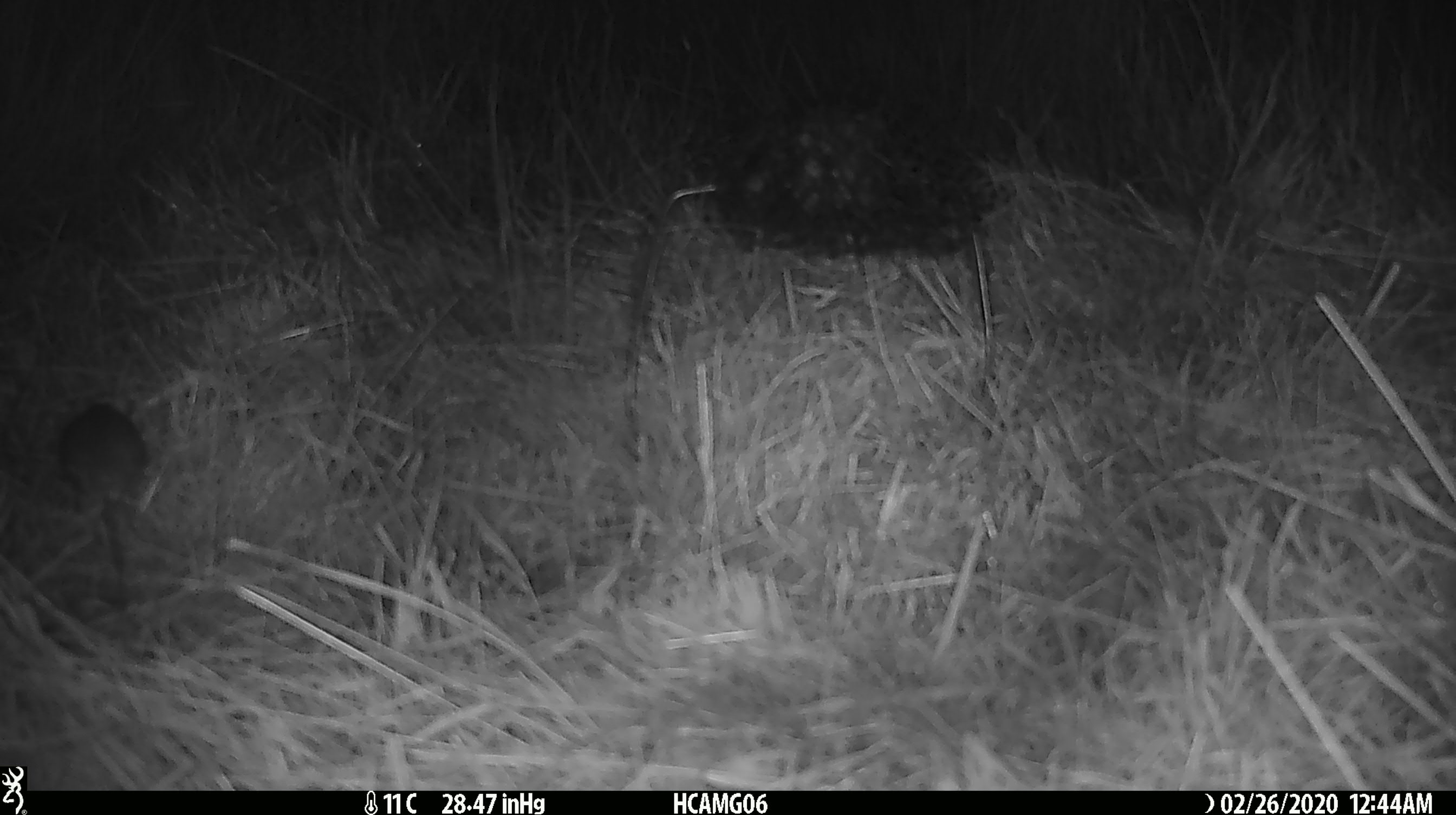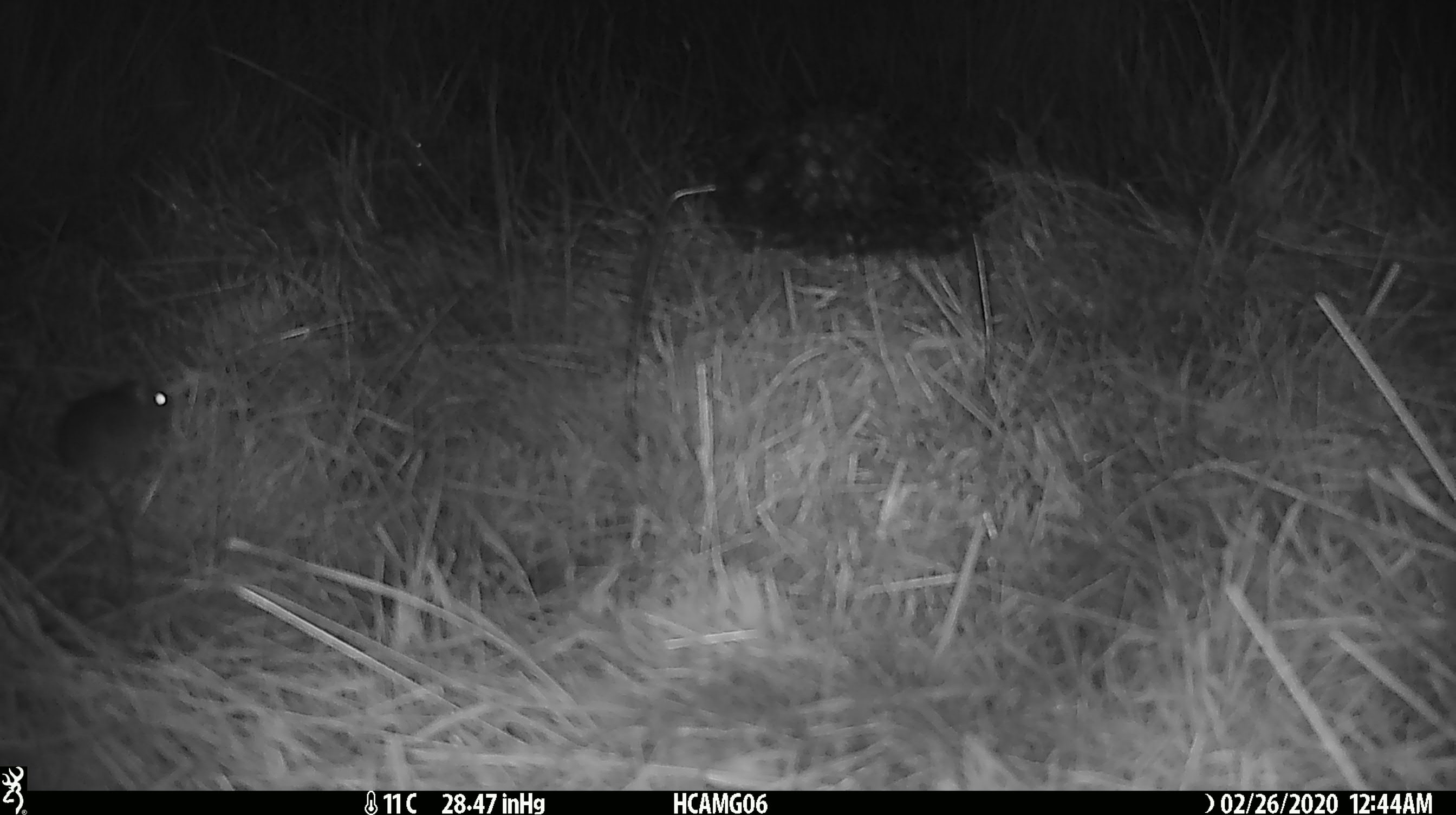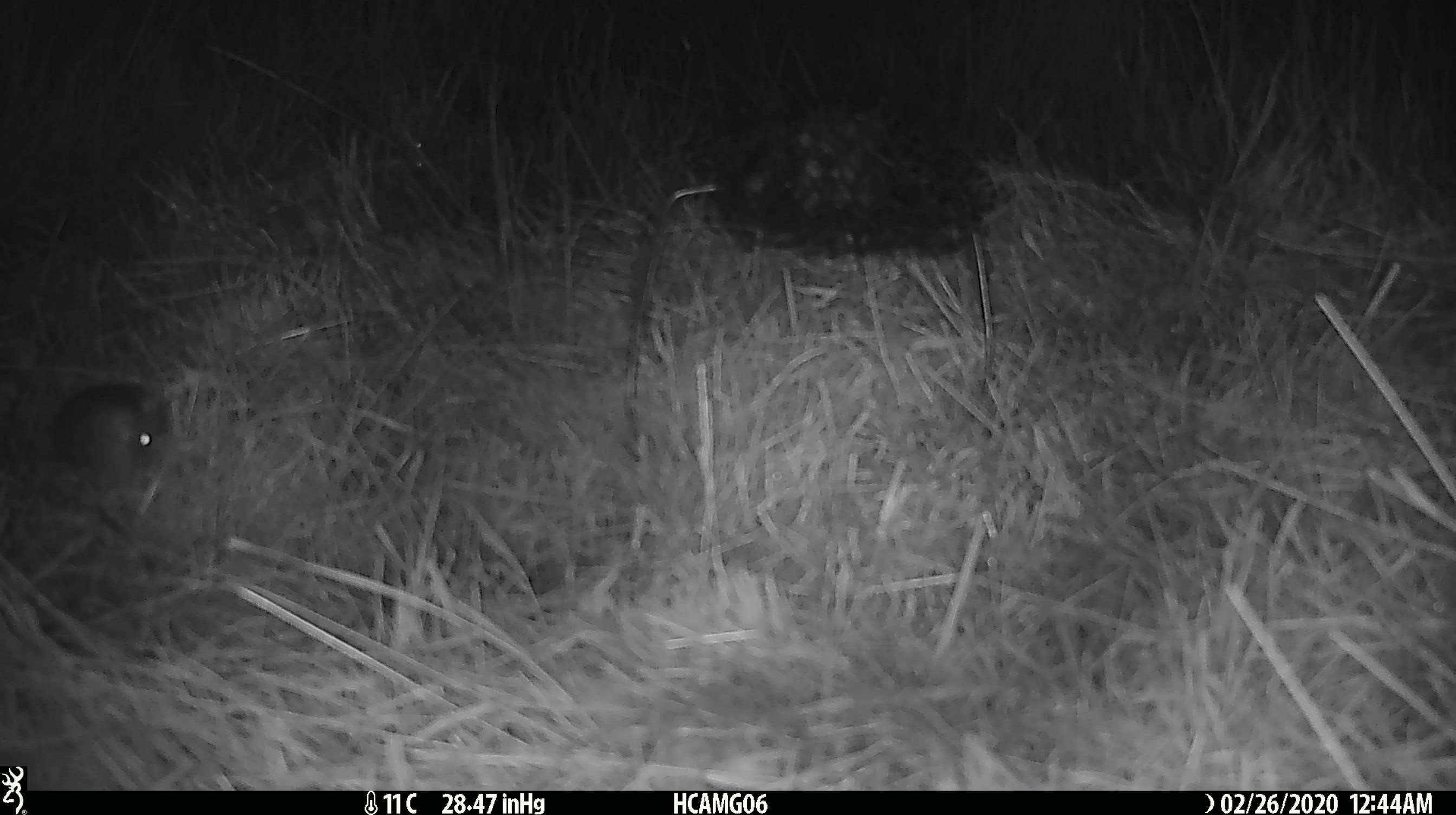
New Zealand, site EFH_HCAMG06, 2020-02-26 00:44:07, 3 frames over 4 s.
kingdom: Animalia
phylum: Chordata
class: Mammalia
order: Rodentia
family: Muridae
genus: Mus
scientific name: Mus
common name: mouse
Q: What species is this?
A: Mouse (Mus).